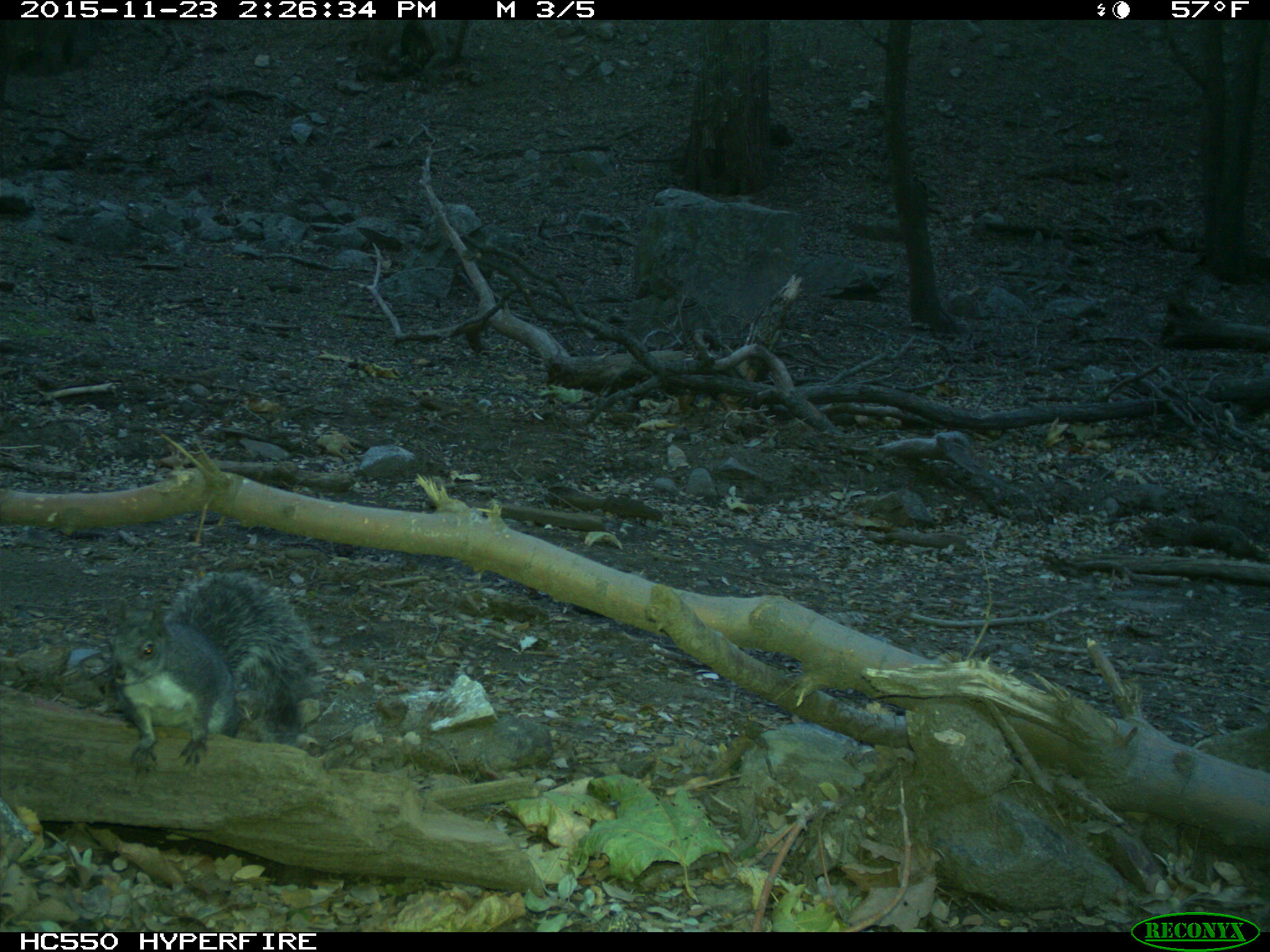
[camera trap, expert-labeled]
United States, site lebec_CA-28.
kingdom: Animalia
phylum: Chordata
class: Mammalia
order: Rodentia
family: Sciuridae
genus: Sciurus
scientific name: Sciurus carolinensis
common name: eastern gray squirrel